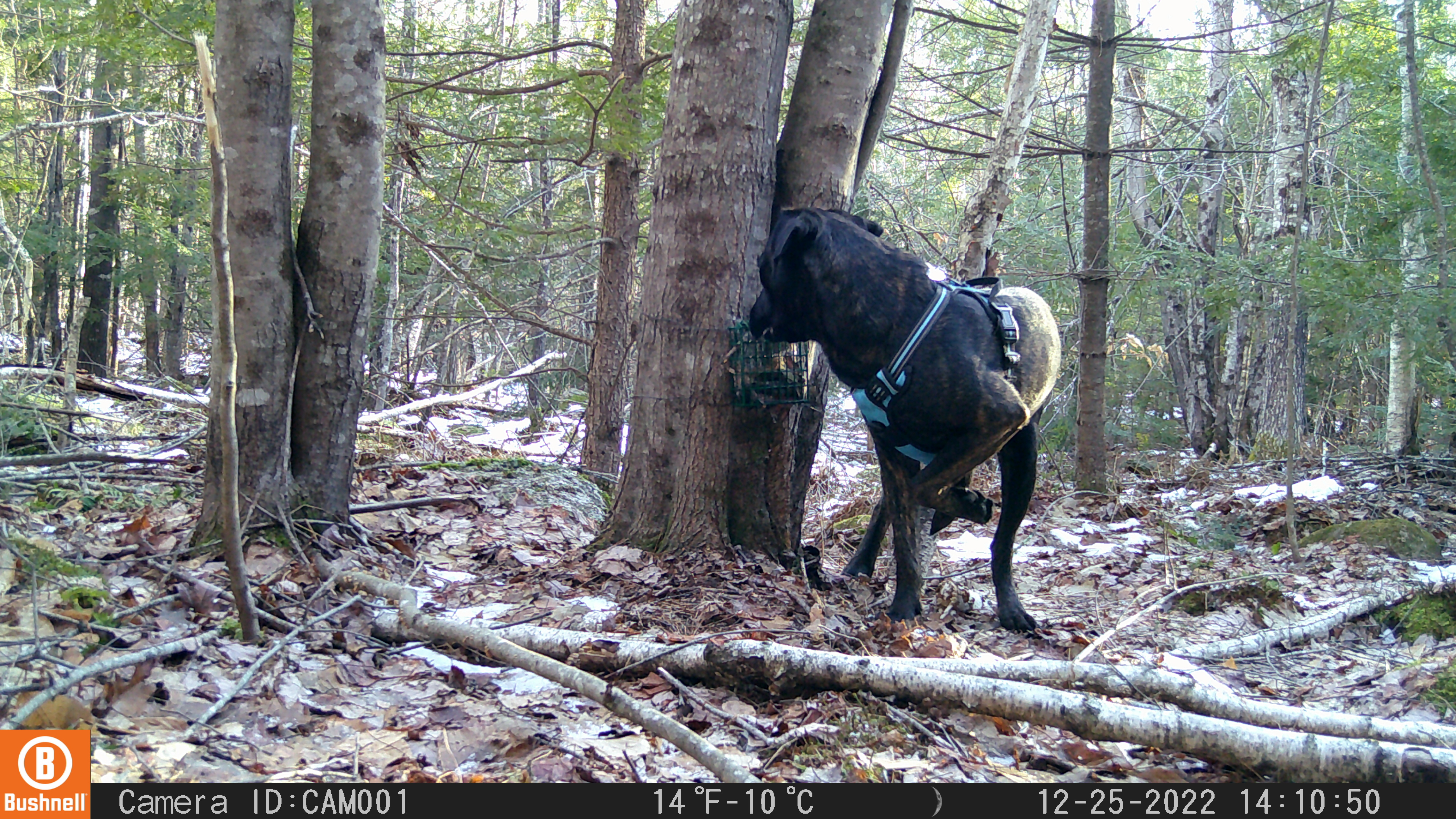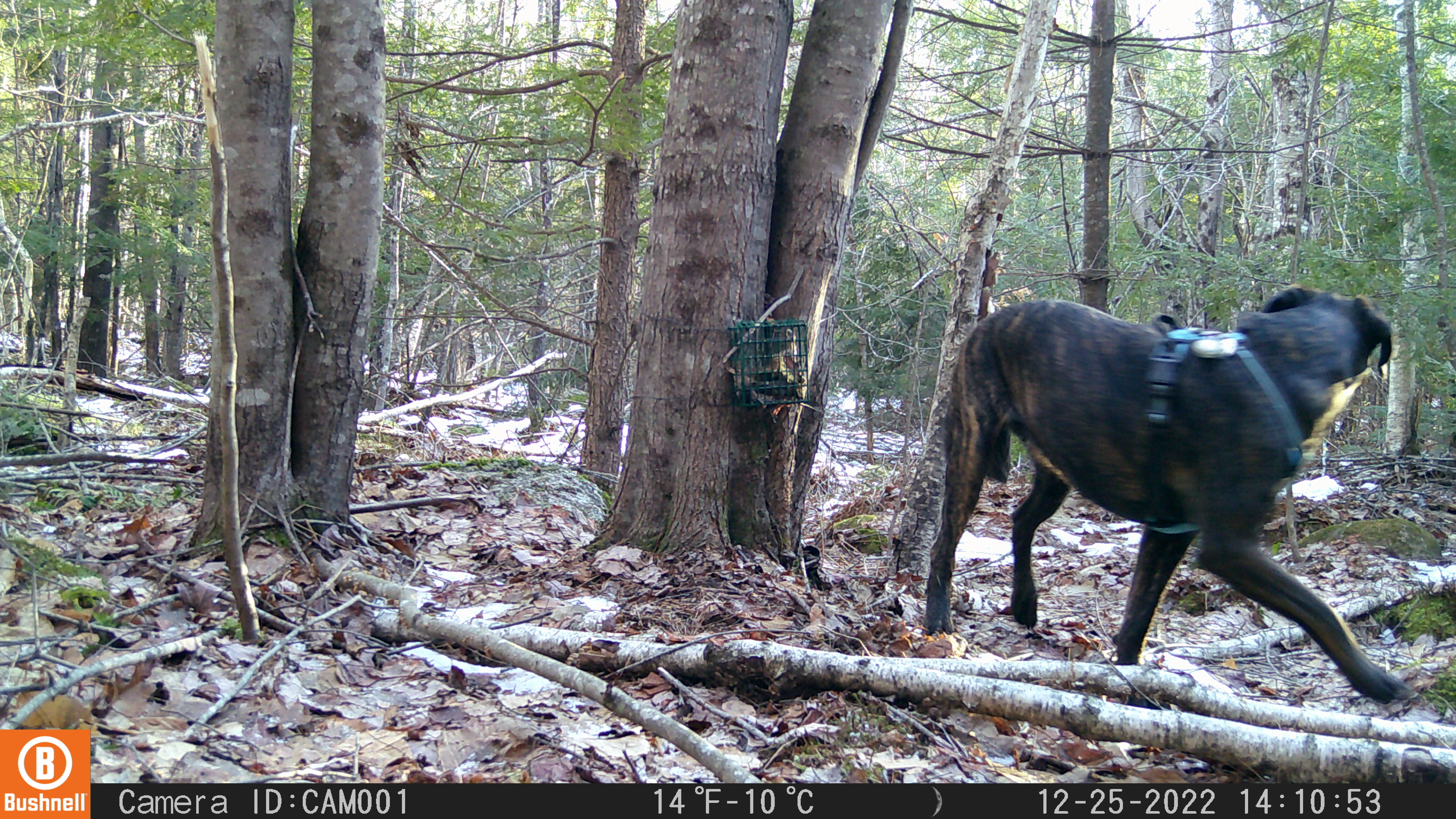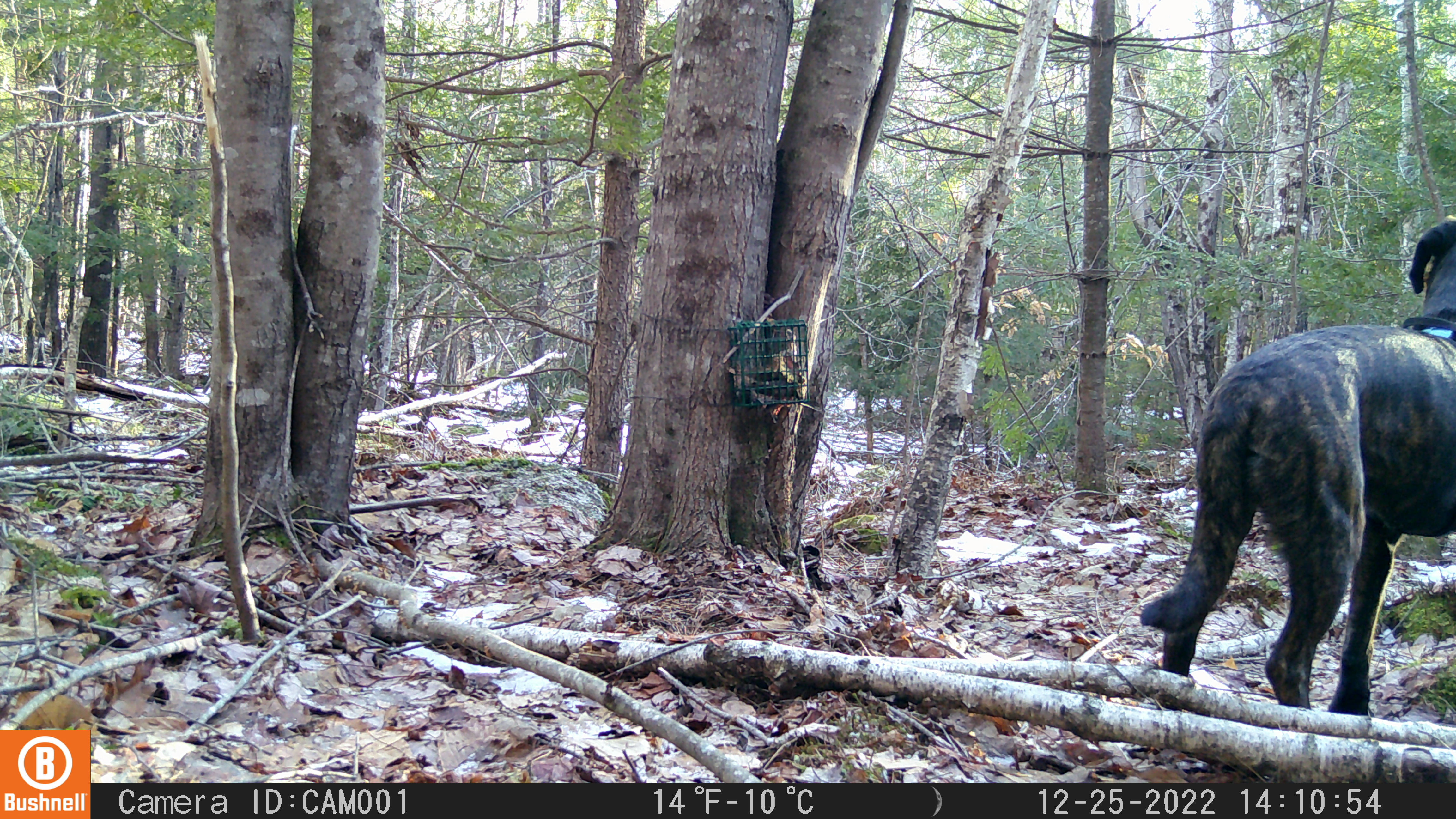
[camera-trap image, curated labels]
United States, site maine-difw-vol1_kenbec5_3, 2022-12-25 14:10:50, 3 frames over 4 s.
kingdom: Animalia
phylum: Chordata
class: Mammalia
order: Carnivora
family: Canidae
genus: Canis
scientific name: Canis familiaris familiaris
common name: domestic dog